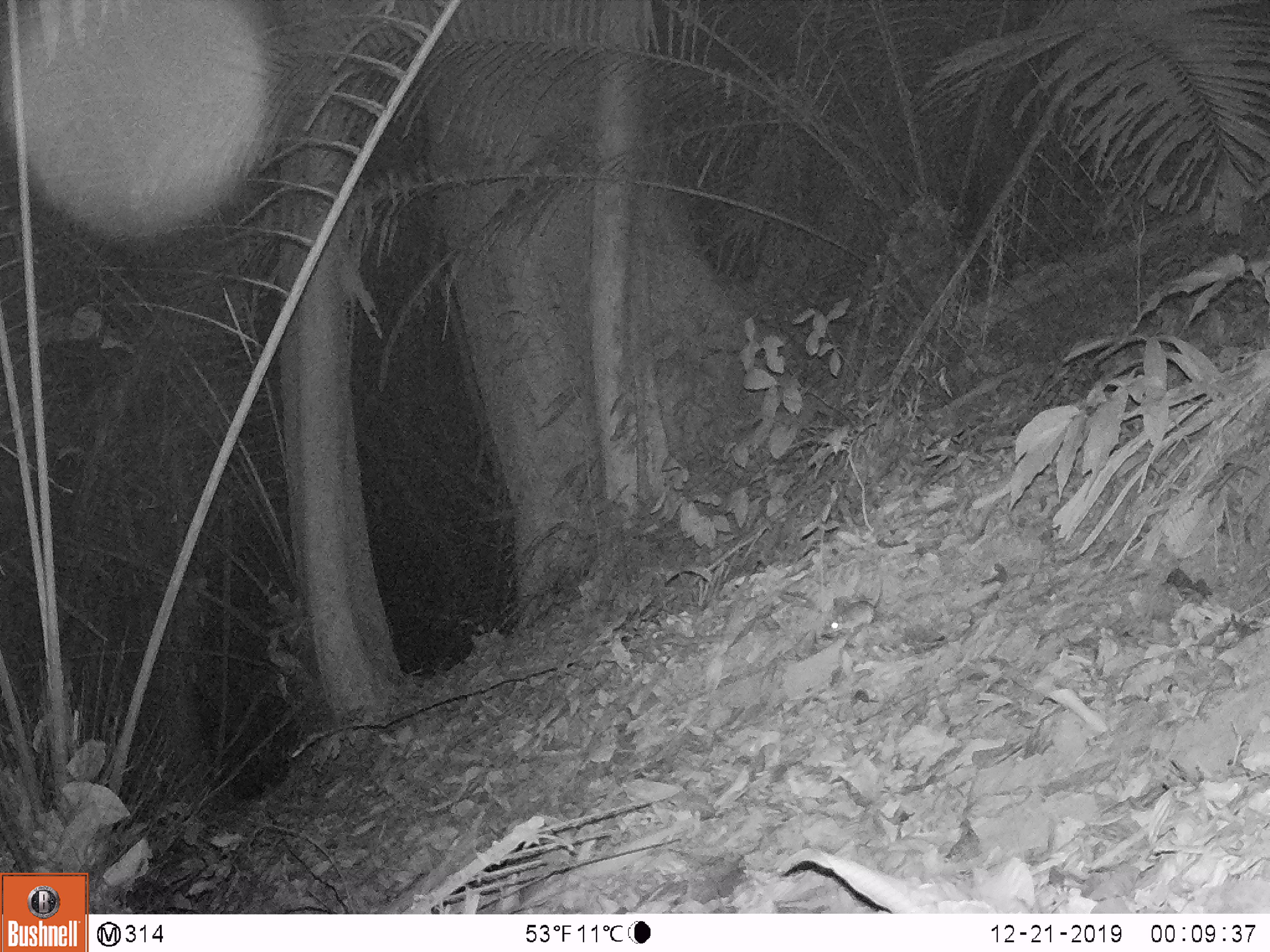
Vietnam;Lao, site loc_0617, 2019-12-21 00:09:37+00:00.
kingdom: Animalia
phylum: Chordata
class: Mammalia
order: Rodentia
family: Muridae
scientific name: Muridae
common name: old-world mice and rats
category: unidentified murid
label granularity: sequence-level